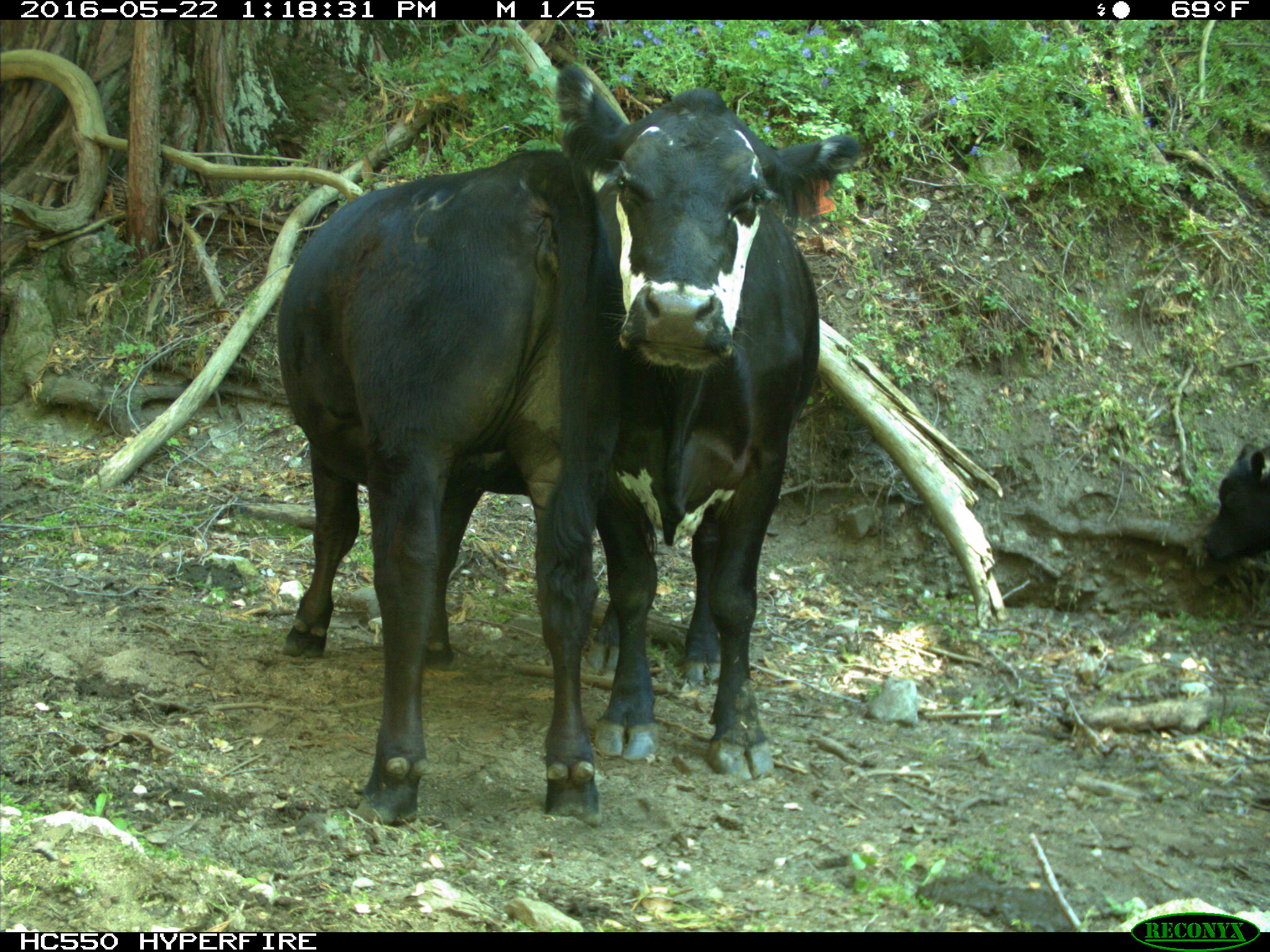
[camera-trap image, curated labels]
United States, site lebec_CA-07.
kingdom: Animalia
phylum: Chordata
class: Mammalia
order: Artiodactyla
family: Bovidae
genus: Bos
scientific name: Bos taurus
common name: domestic cow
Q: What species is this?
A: Bos taurus (domestic cow).